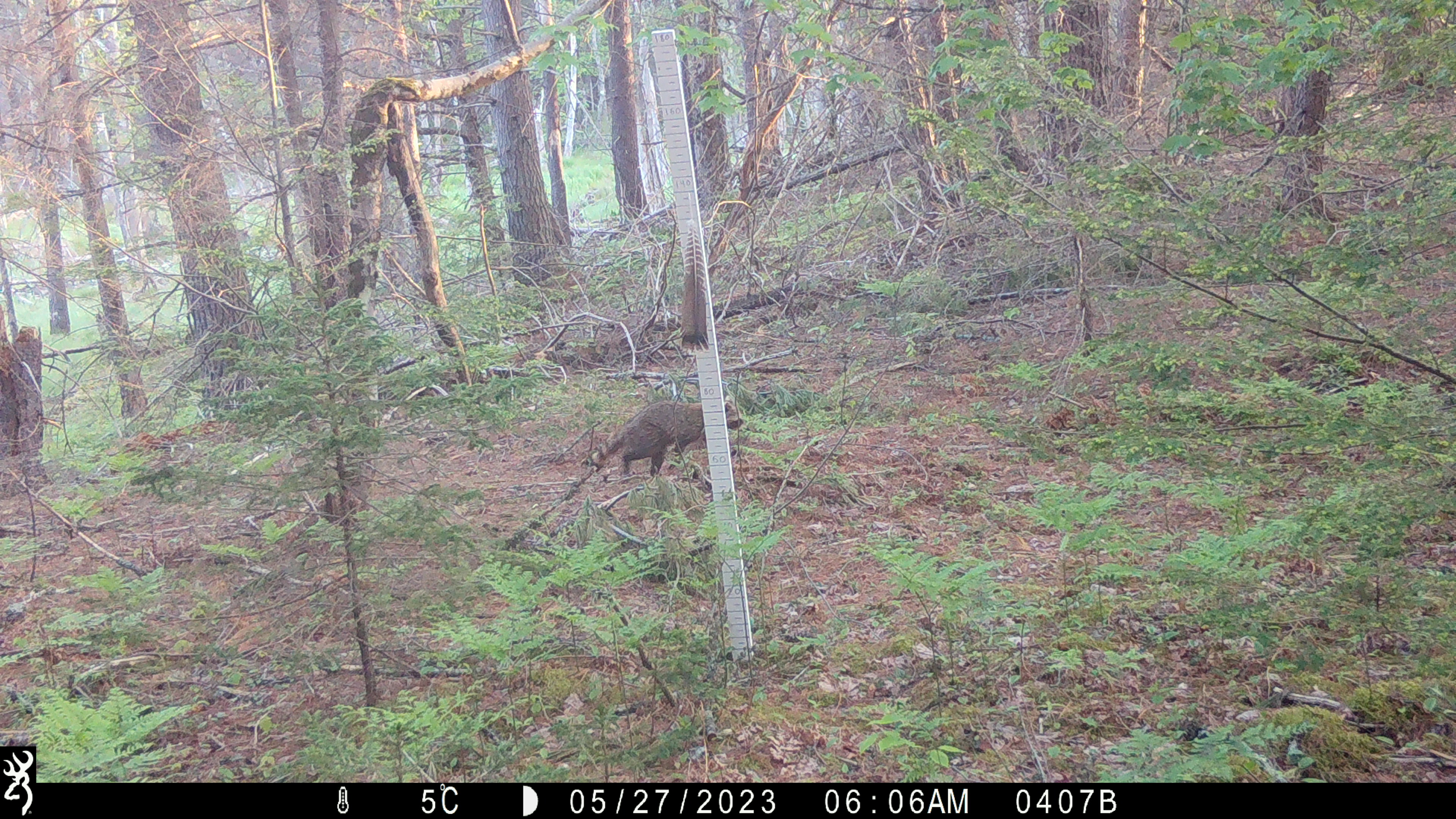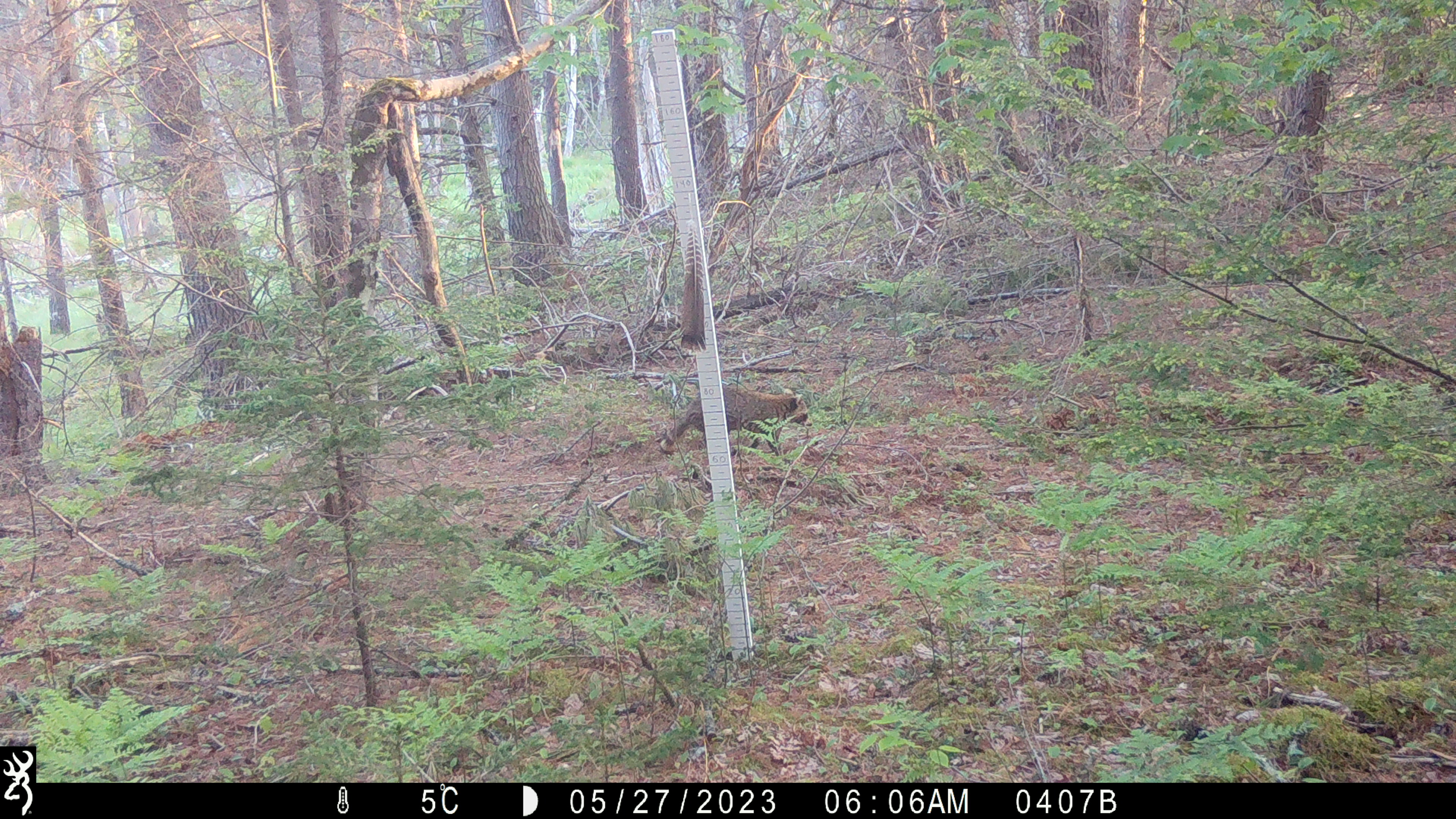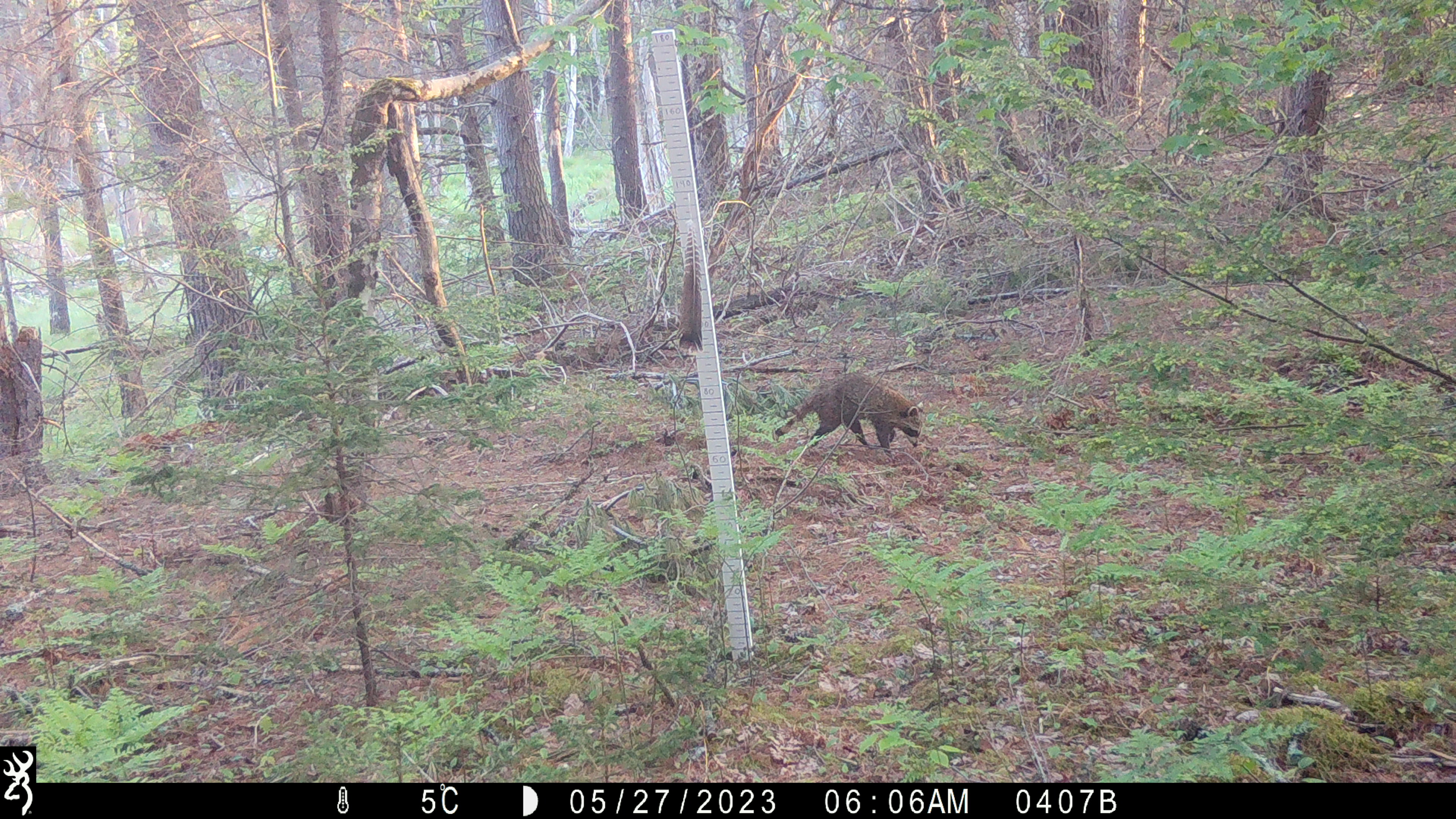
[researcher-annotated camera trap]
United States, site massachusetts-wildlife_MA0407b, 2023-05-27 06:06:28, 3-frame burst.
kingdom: Animalia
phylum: Chordata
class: Mammalia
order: Carnivora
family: Procyonidae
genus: Procyon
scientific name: Procyon lotor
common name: raccoon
Raccoon (Procyon lotor).